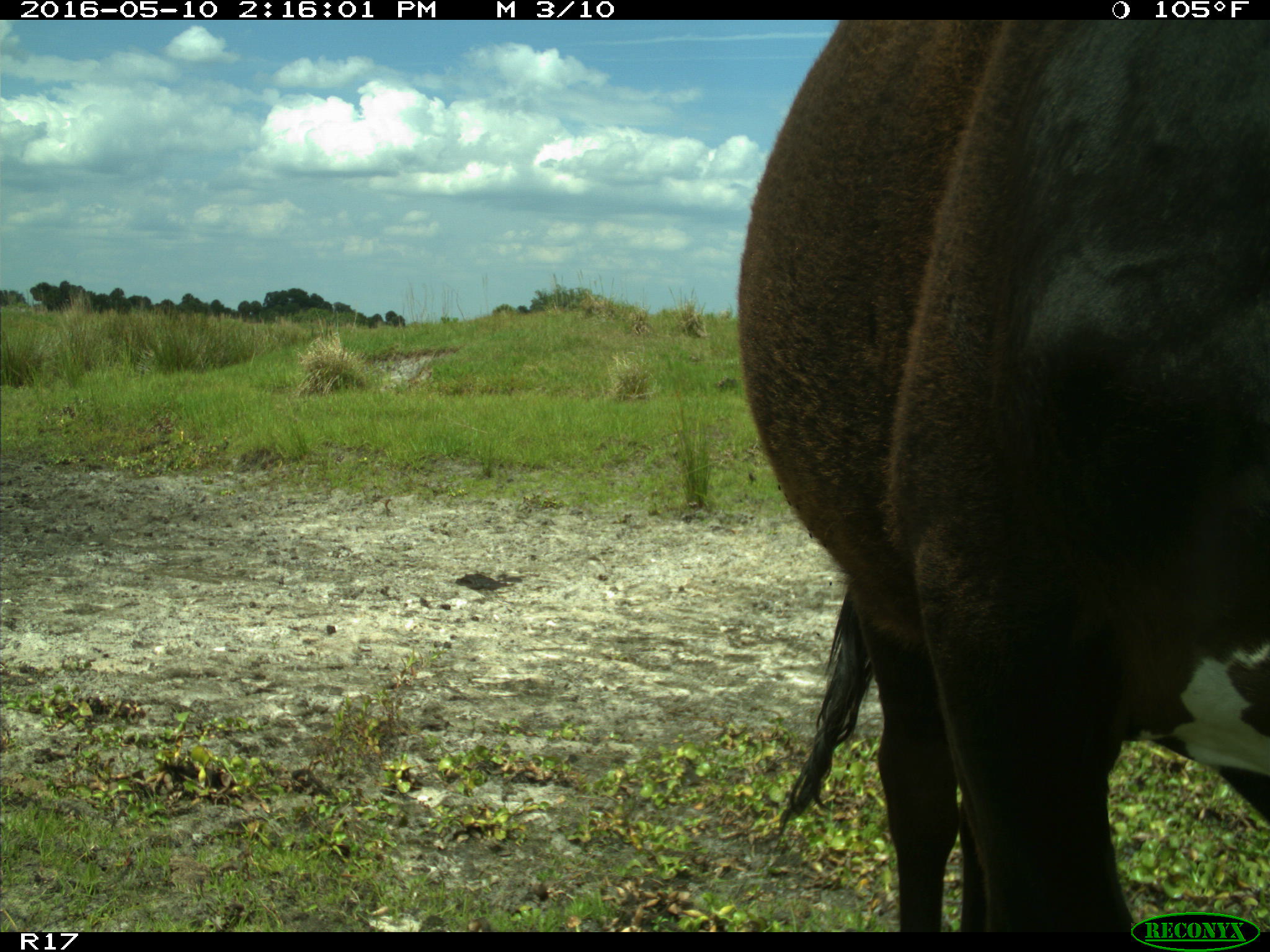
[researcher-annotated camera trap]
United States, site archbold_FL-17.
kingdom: Animalia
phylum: Chordata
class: Mammalia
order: Artiodactyla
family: Bovidae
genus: Bos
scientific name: Bos taurus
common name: domestic cow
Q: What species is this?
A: Bos taurus (domestic cow).